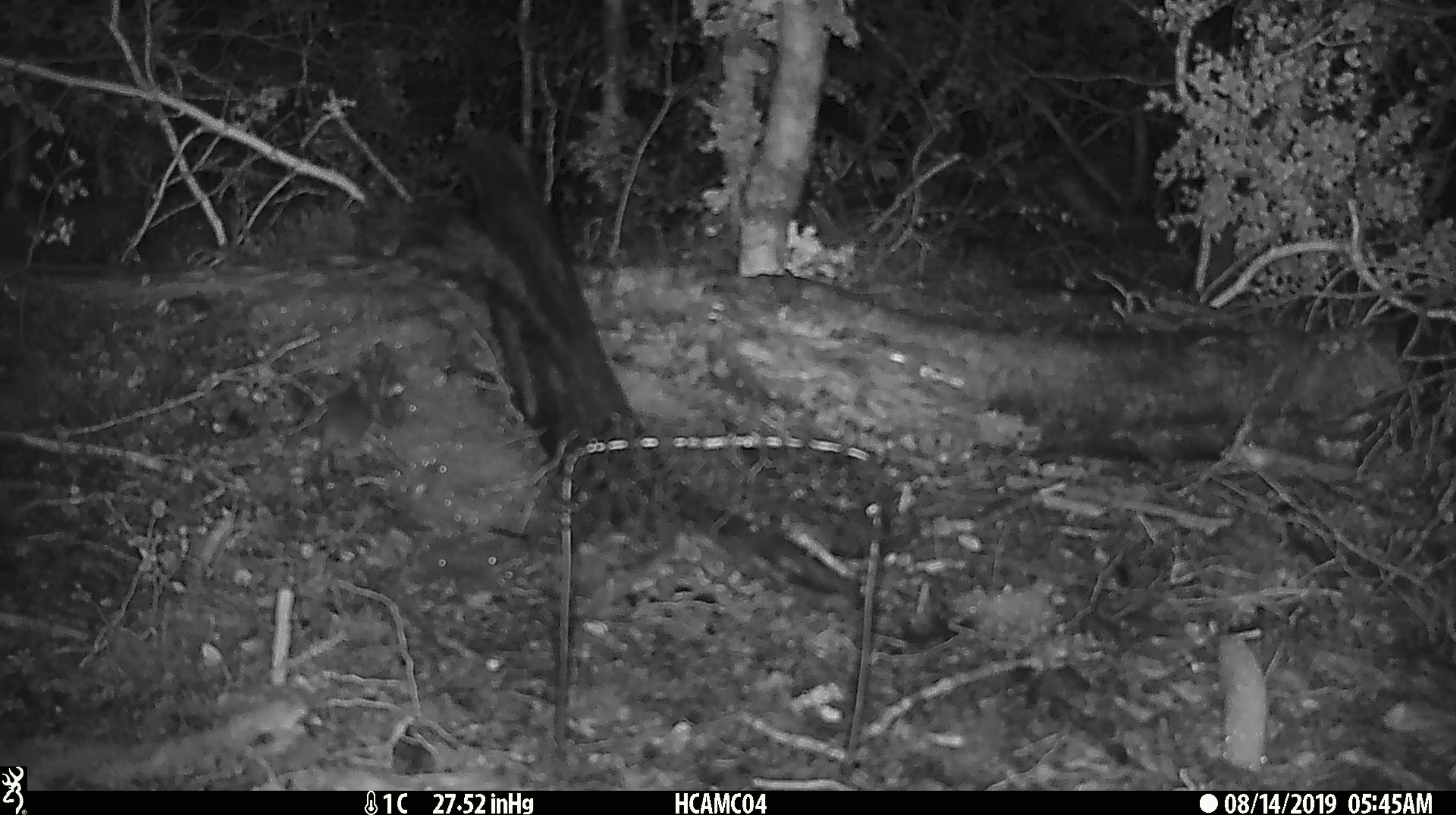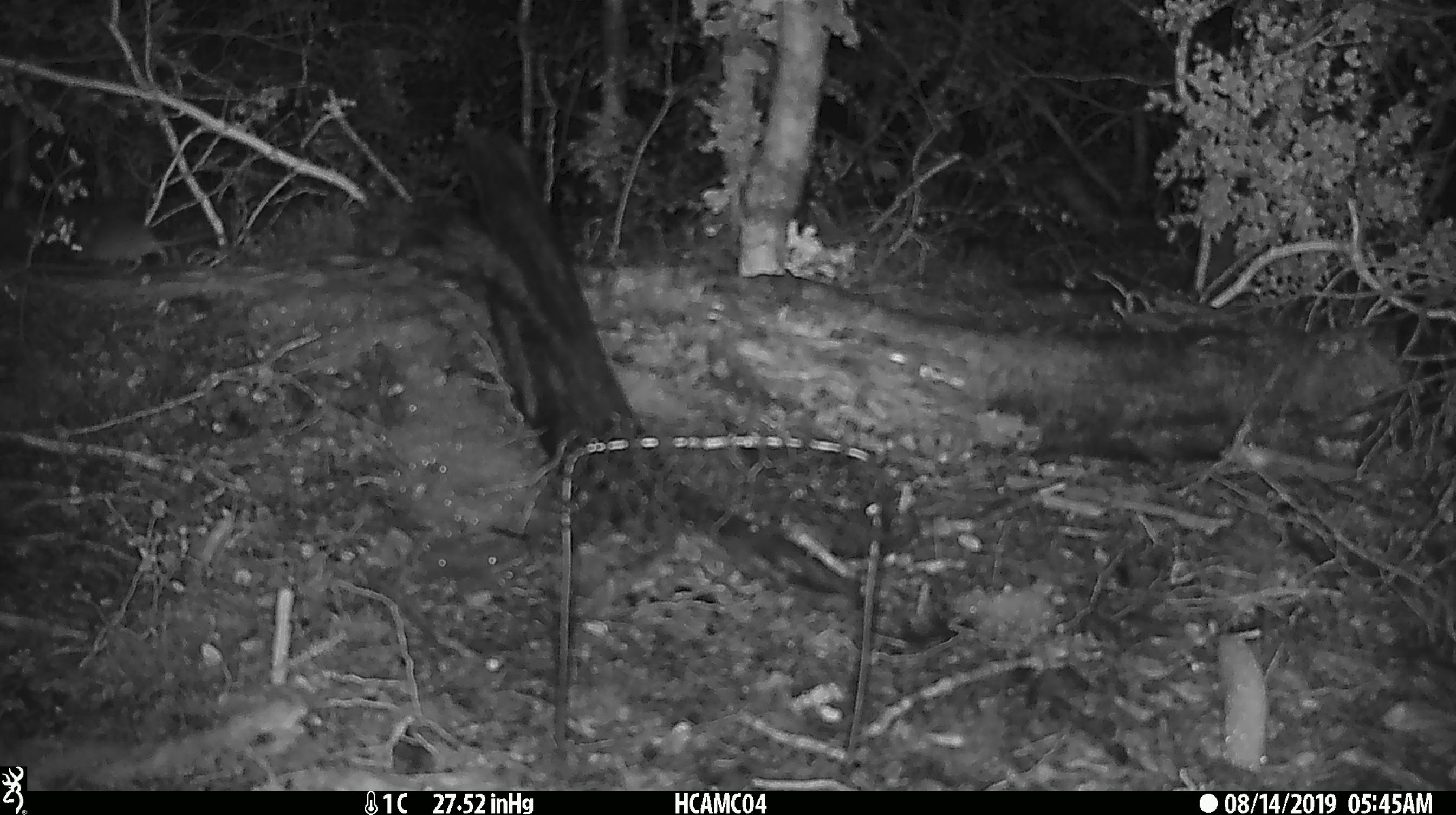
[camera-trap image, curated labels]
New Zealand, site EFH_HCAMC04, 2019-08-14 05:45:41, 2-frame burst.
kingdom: Animalia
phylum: Chordata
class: Mammalia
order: Rodentia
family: Muridae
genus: Mus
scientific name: Mus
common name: mouse